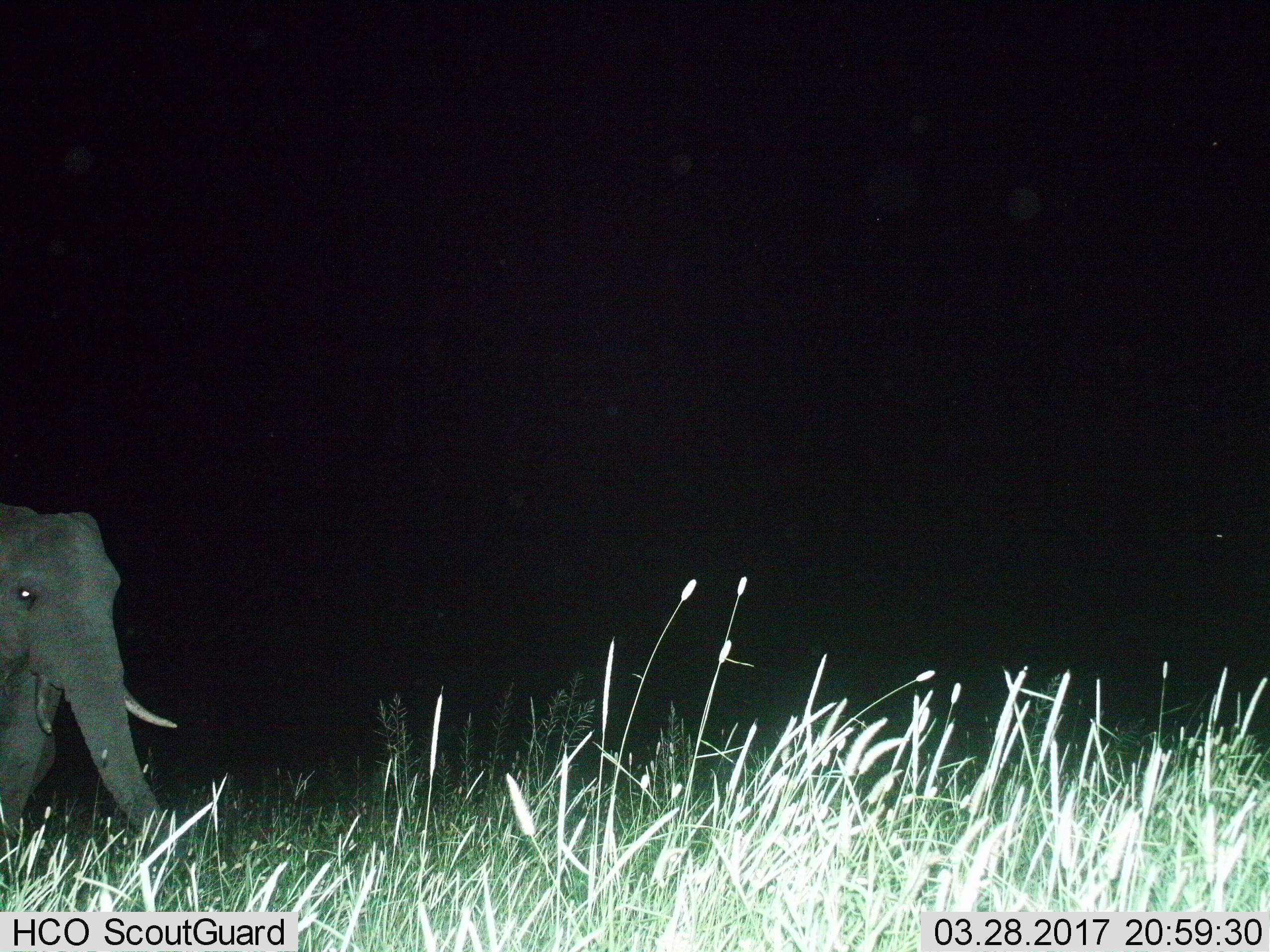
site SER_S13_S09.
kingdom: Animalia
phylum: Chordata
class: Mammalia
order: Proboscidea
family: Elephantidae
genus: Loxodonta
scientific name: Loxodonta africana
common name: african bush elephant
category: elephant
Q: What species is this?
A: Elephant (african bush elephant) (Loxodonta africana).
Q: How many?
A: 1.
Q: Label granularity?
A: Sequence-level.